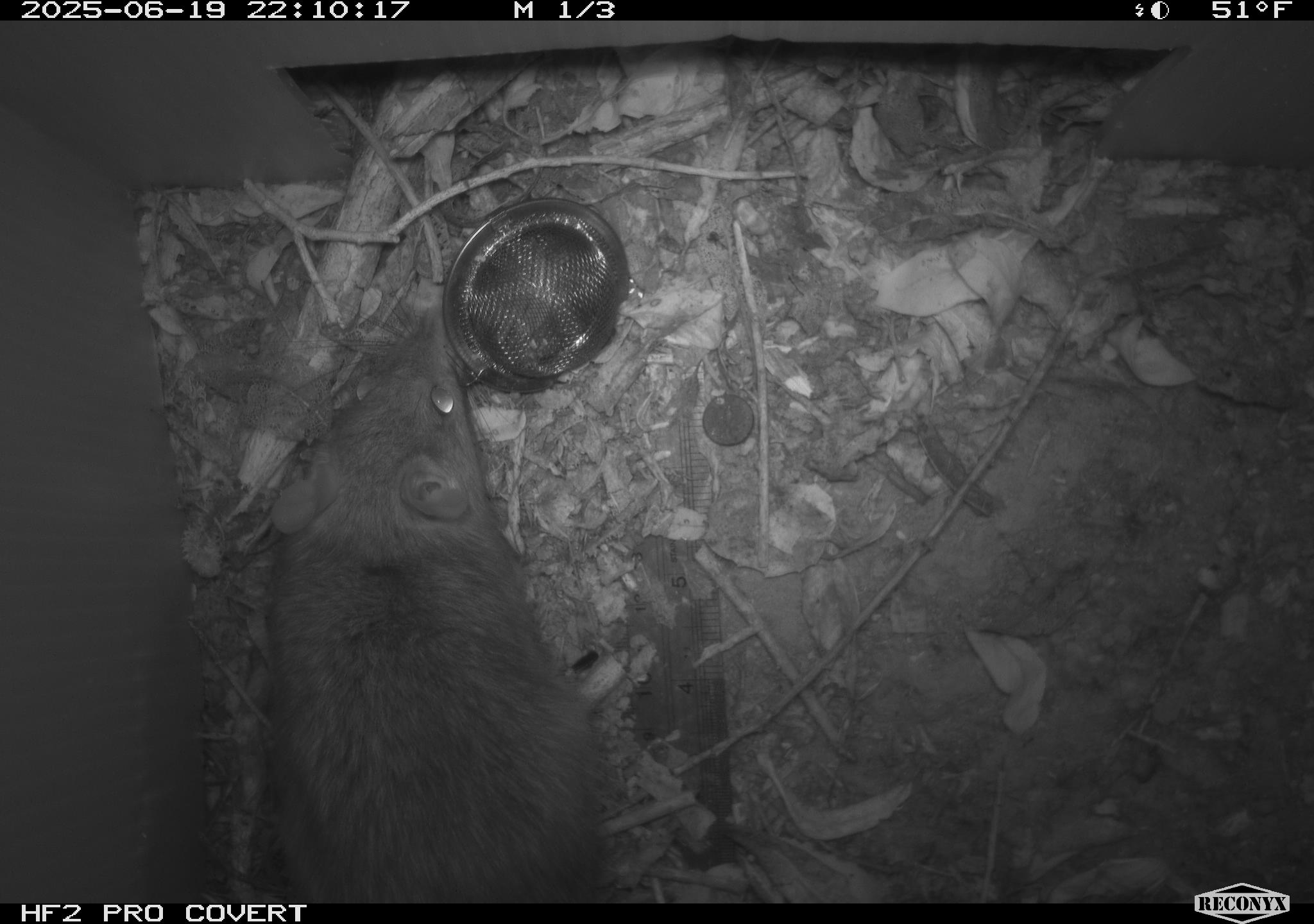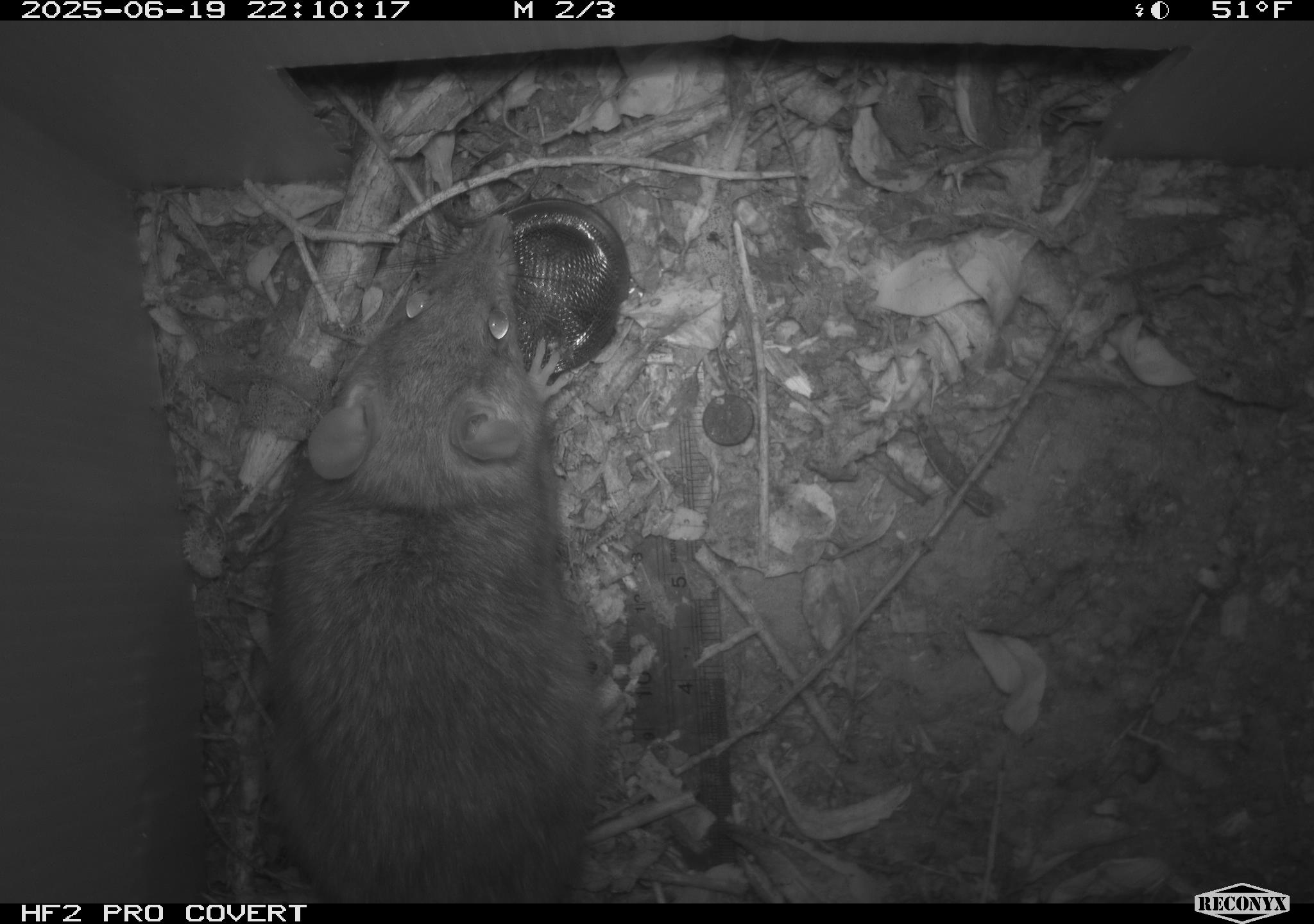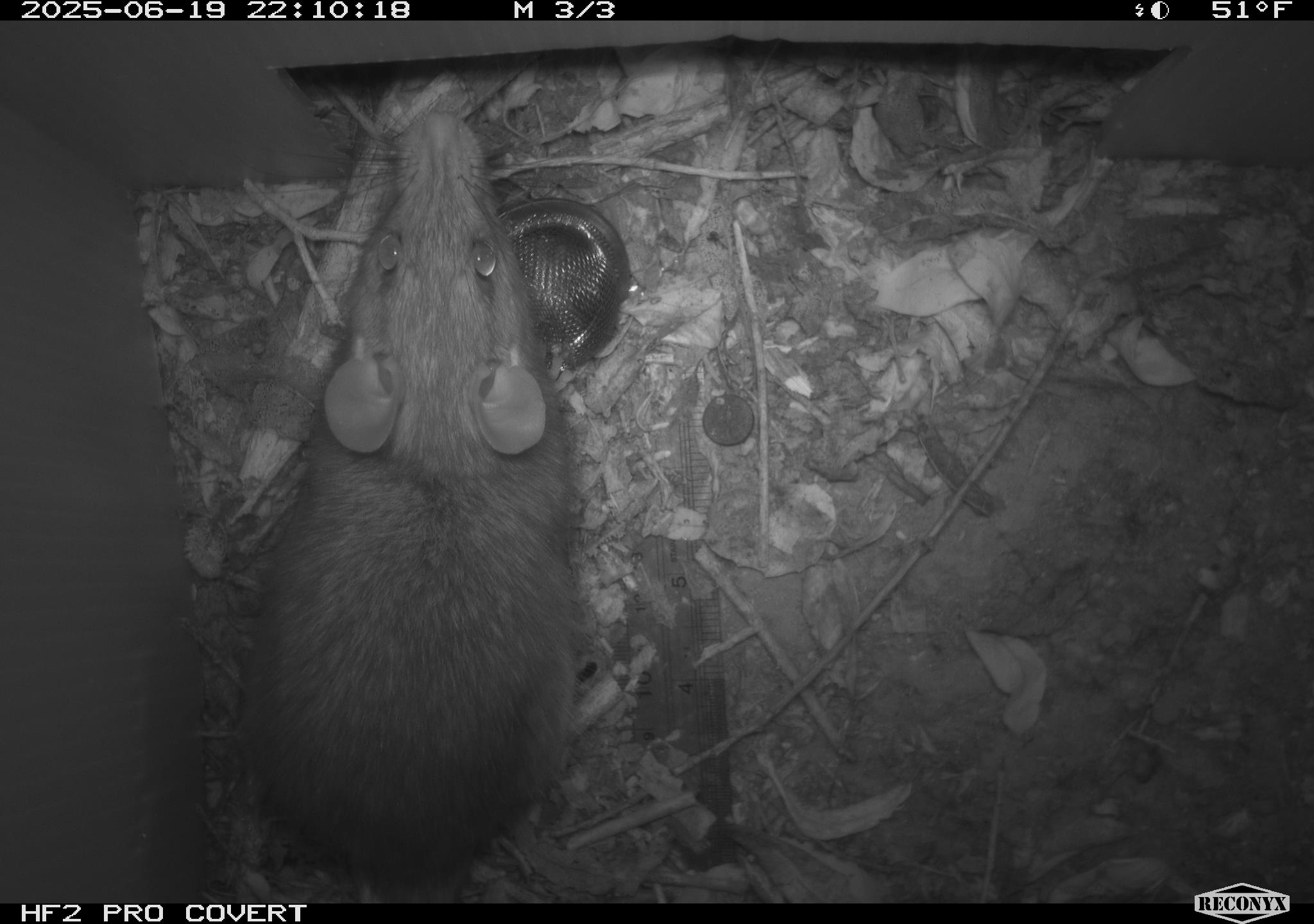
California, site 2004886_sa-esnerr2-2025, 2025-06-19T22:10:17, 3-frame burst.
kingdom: Animalia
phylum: Chordata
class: Mammalia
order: Rodentia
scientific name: Rodentia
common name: rodent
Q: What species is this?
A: Rodent (Rodentia).